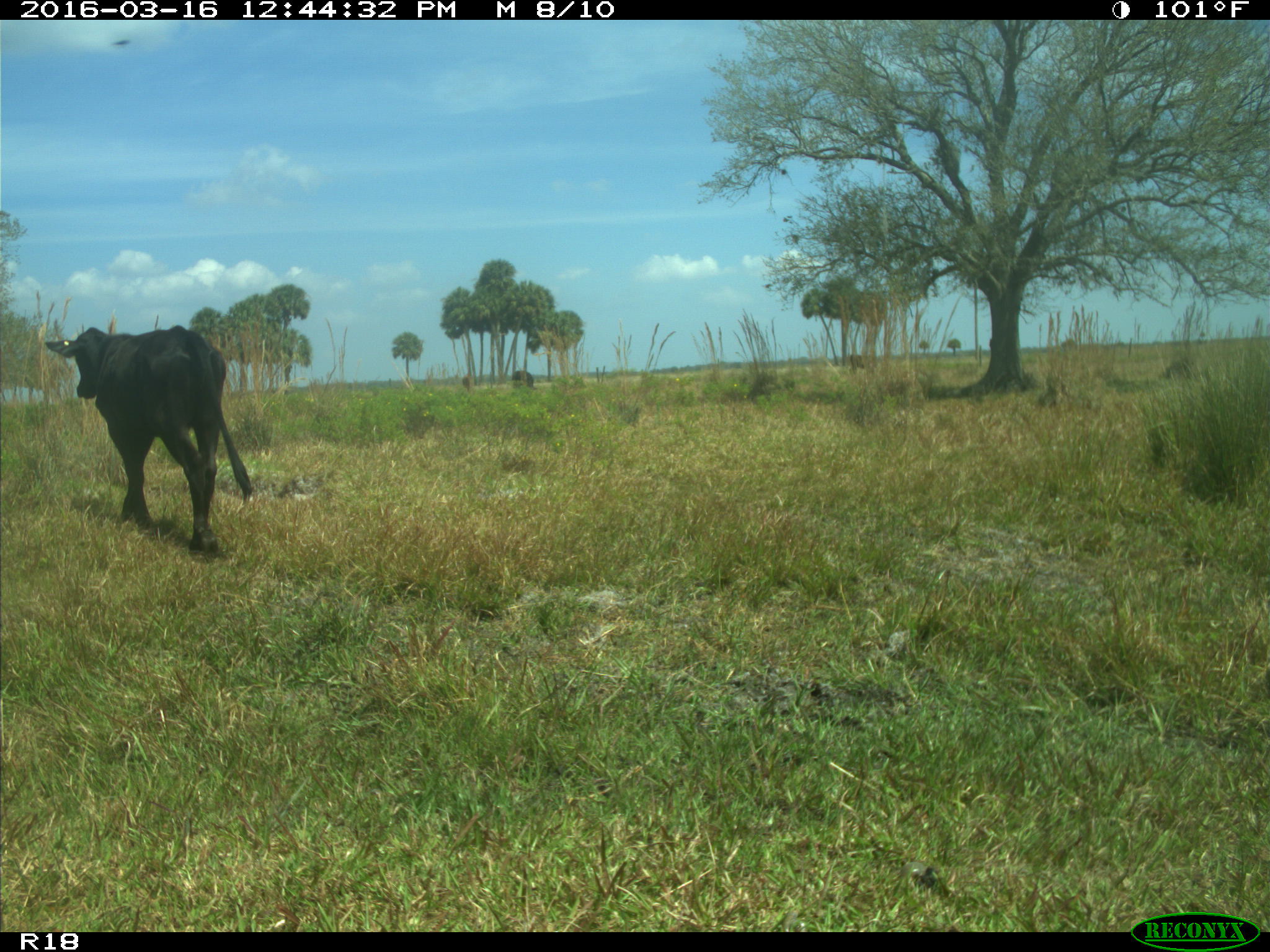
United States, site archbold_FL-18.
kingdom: Animalia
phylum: Chordata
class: Mammalia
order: Artiodactyla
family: Bovidae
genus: Bos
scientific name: Bos taurus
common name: domestic cow